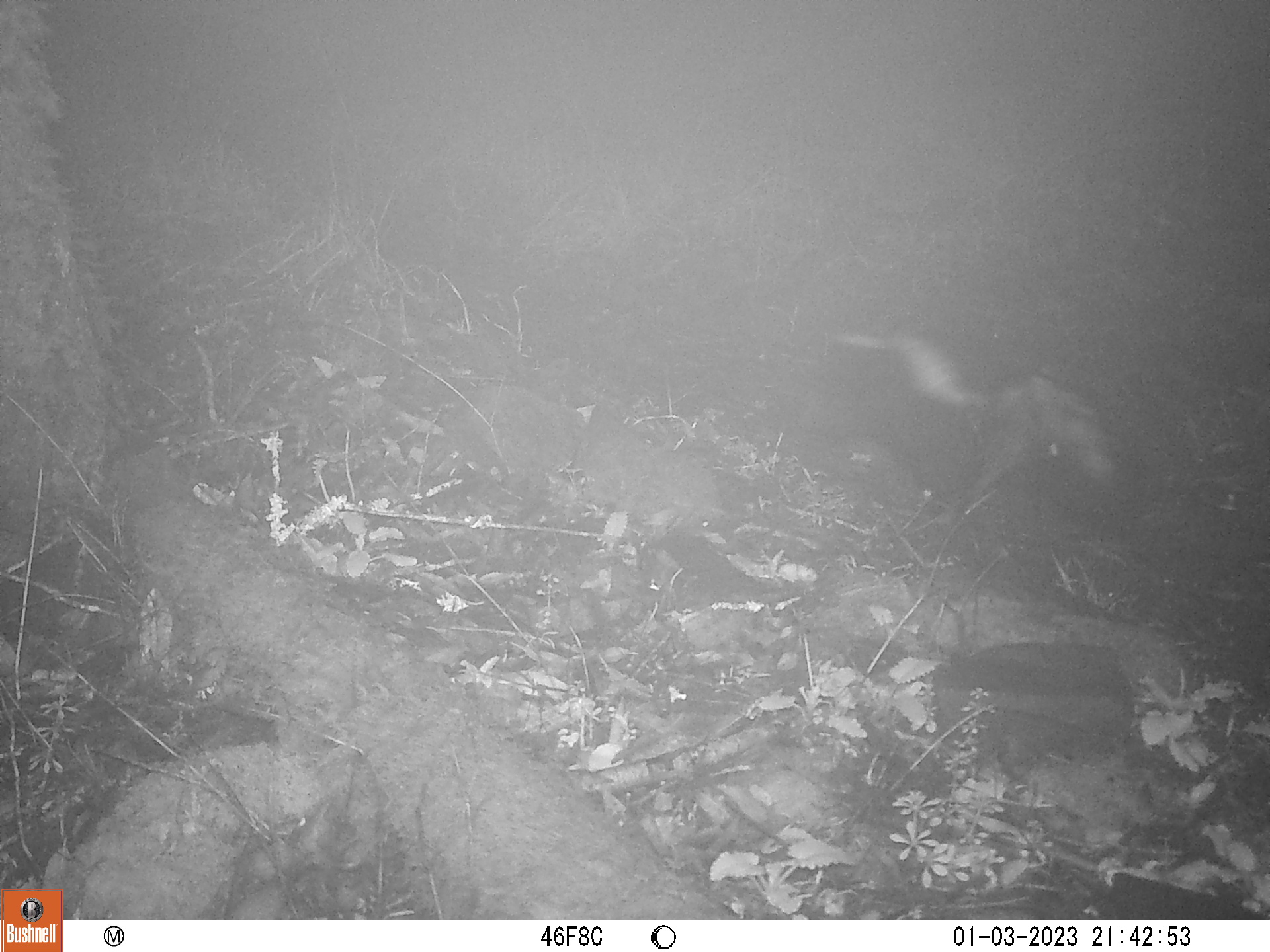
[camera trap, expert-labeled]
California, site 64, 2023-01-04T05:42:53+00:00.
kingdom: Animalia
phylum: Chordata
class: Mammalia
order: Carnivora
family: Mephitidae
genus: Mephitis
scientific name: Mephitis mephitis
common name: striped skunk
Striped skunk (Mephitis mephitis).